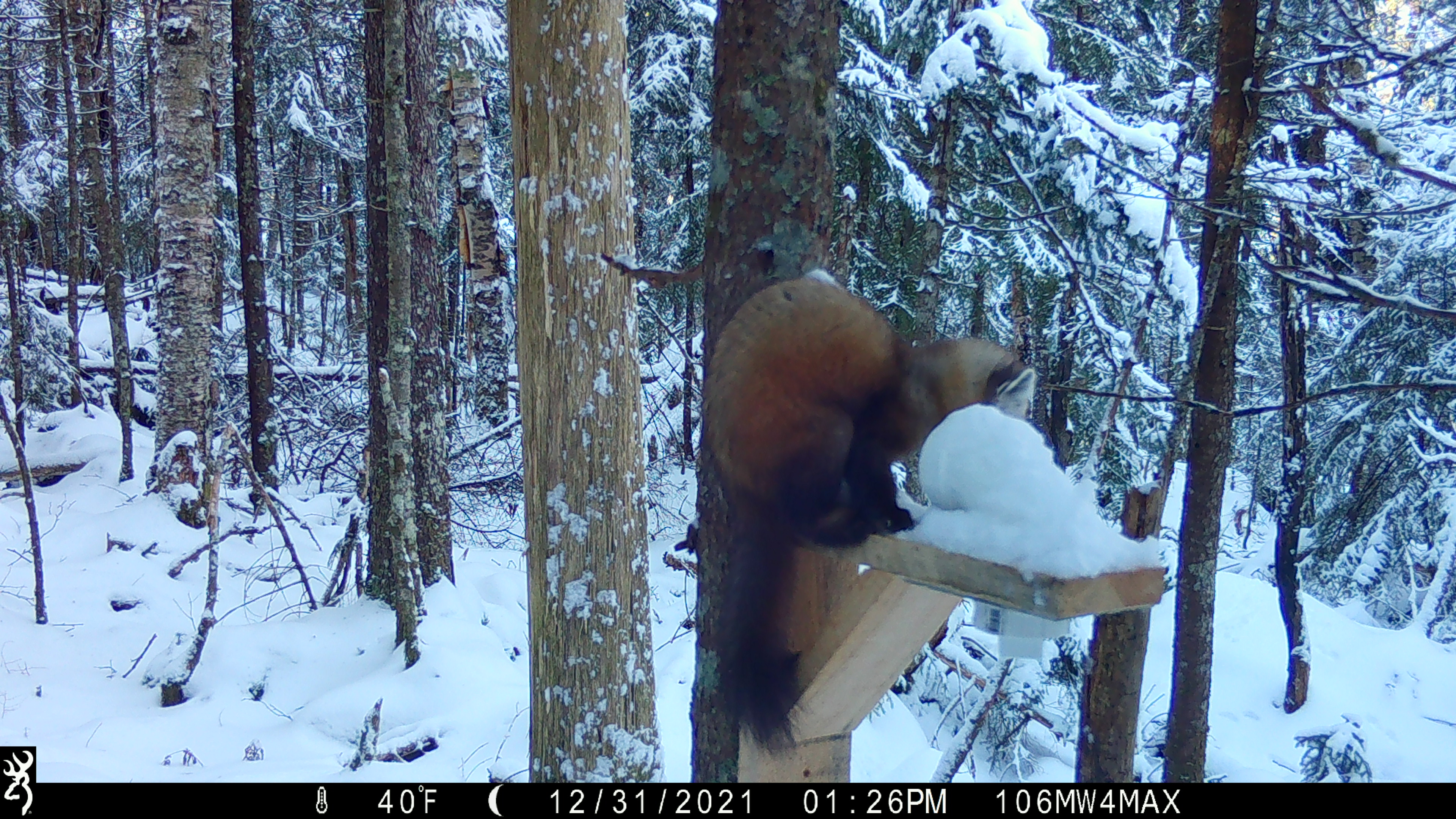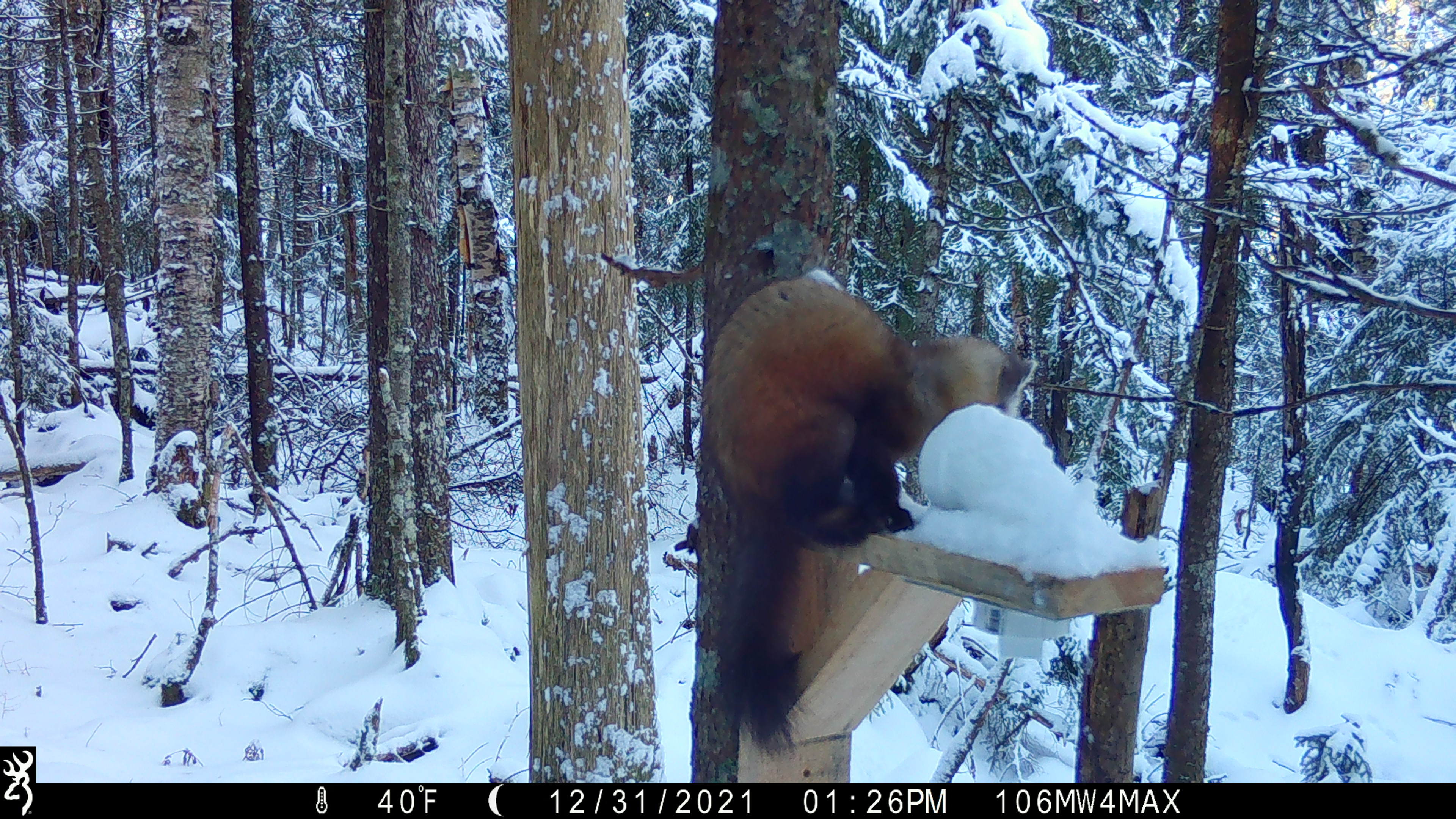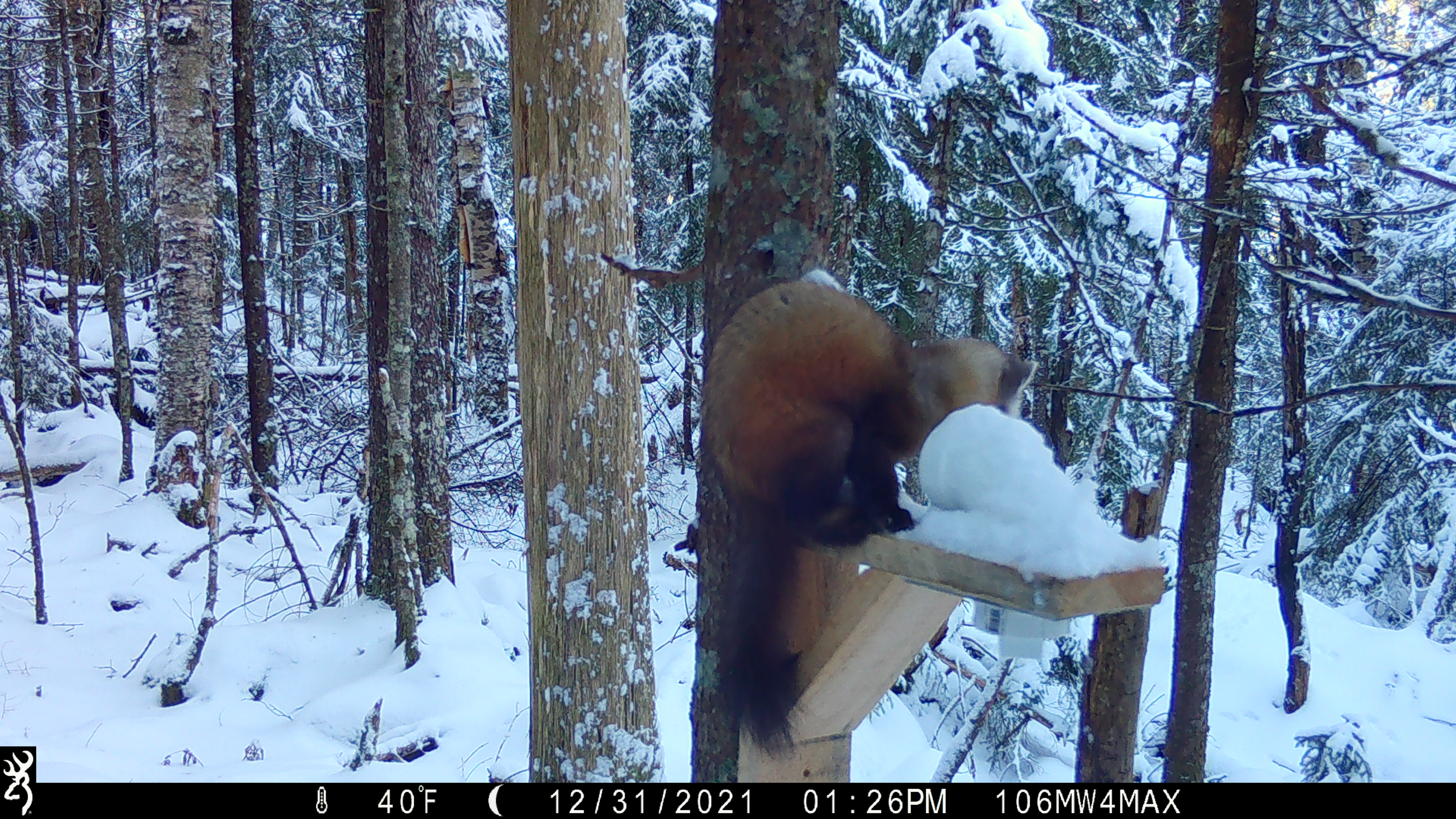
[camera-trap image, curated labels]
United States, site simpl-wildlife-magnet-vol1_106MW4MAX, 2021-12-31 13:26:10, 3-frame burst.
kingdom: Animalia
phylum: Chordata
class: Mammalia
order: Carnivora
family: Mustelidae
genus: Martes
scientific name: Martes americana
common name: american marten